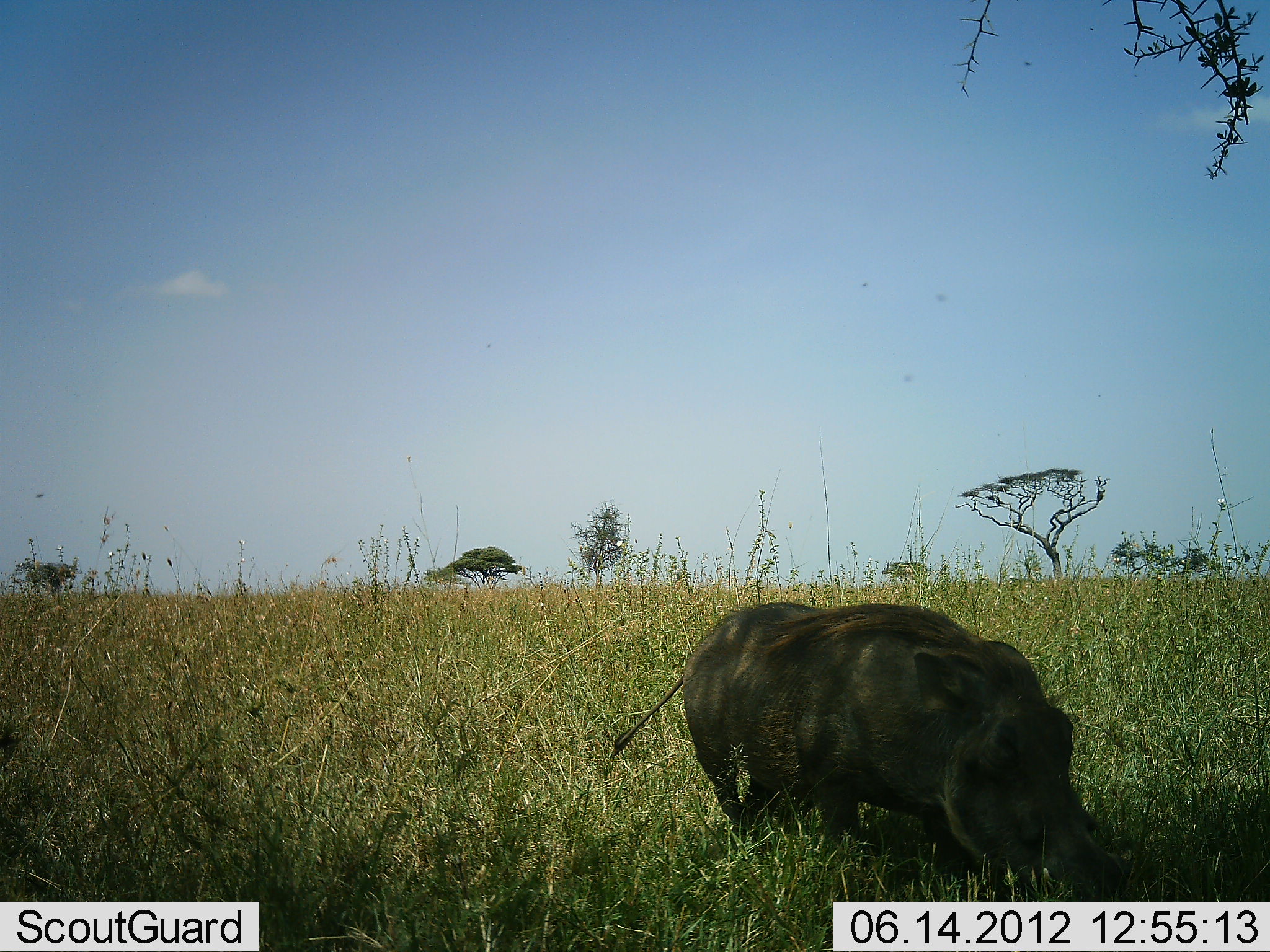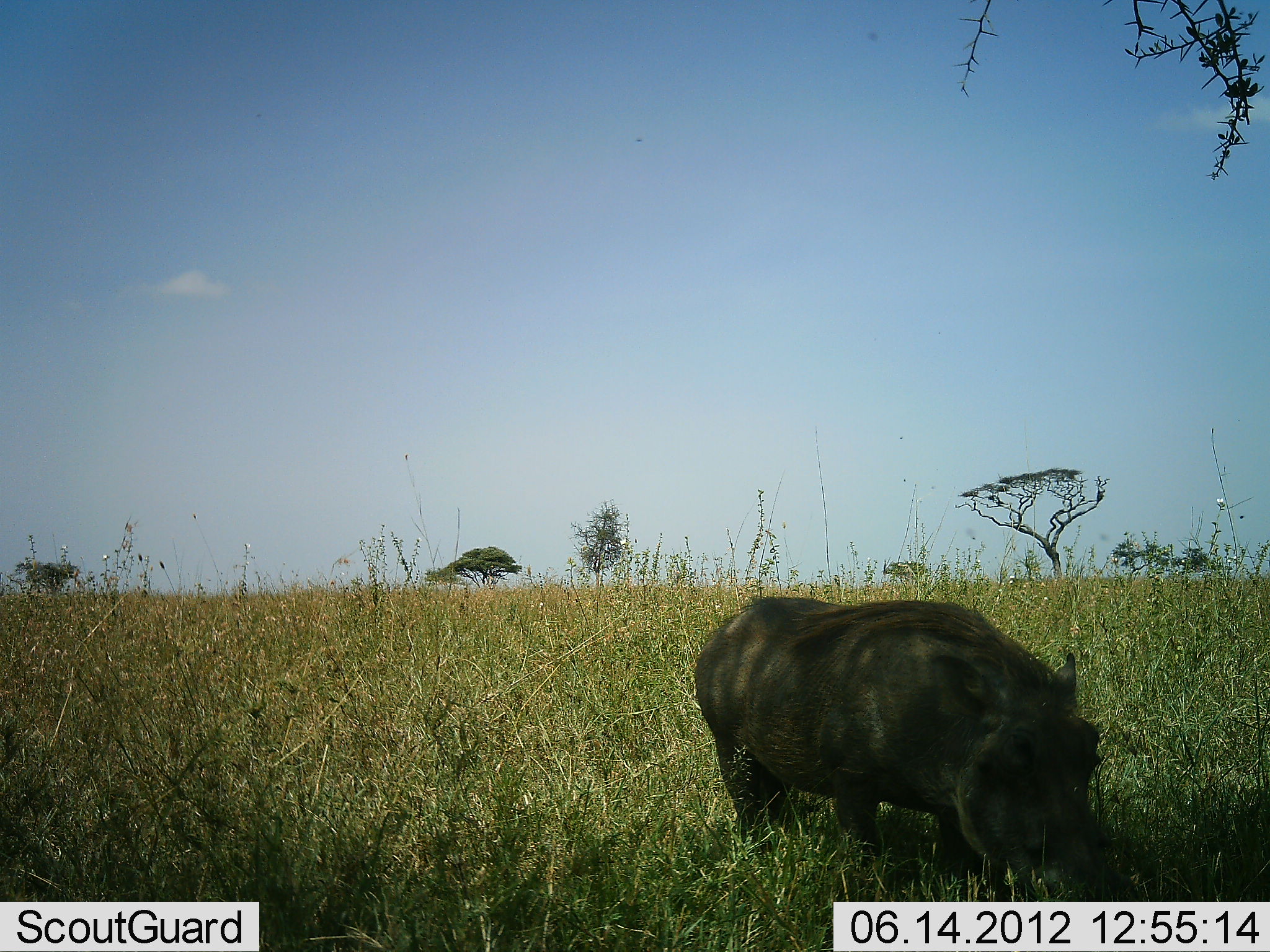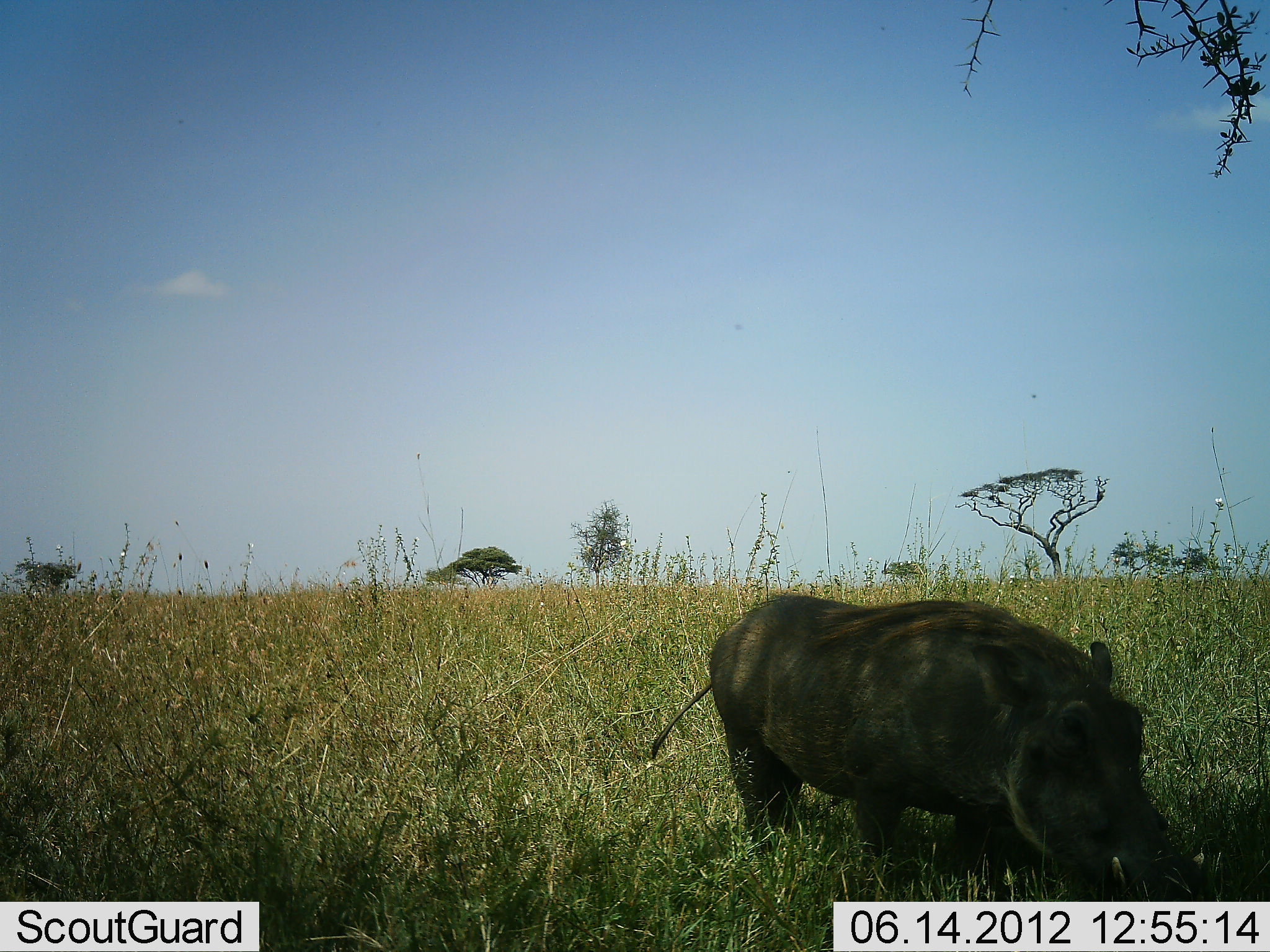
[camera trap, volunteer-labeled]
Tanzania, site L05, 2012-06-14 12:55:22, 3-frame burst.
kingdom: Animalia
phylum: Chordata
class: Mammalia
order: Artiodactyla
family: Suidae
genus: Phacochoerus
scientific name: Phacochoerus africanus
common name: warthog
Warthog (Phacochoerus africanus), count 1. Behavior (volunteer vote fractions): standing 0%, resting 0%, moving 9%, interacting 0%. Young present (vote fraction): 0%. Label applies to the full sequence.